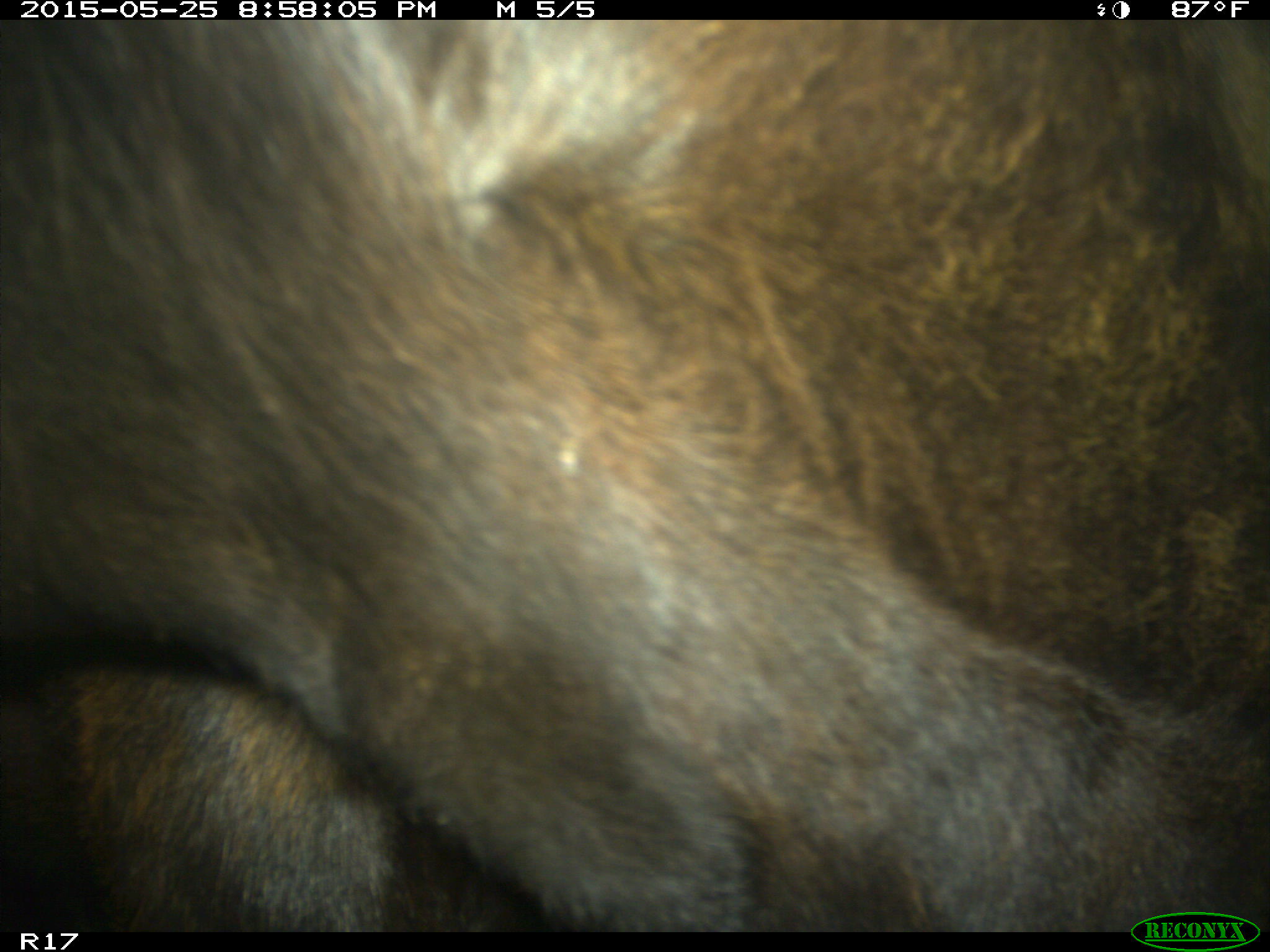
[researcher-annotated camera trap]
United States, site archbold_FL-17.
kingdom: Animalia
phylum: Chordata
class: Mammalia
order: Artiodactyla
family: Bovidae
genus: Bos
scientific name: Bos taurus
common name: domestic cow